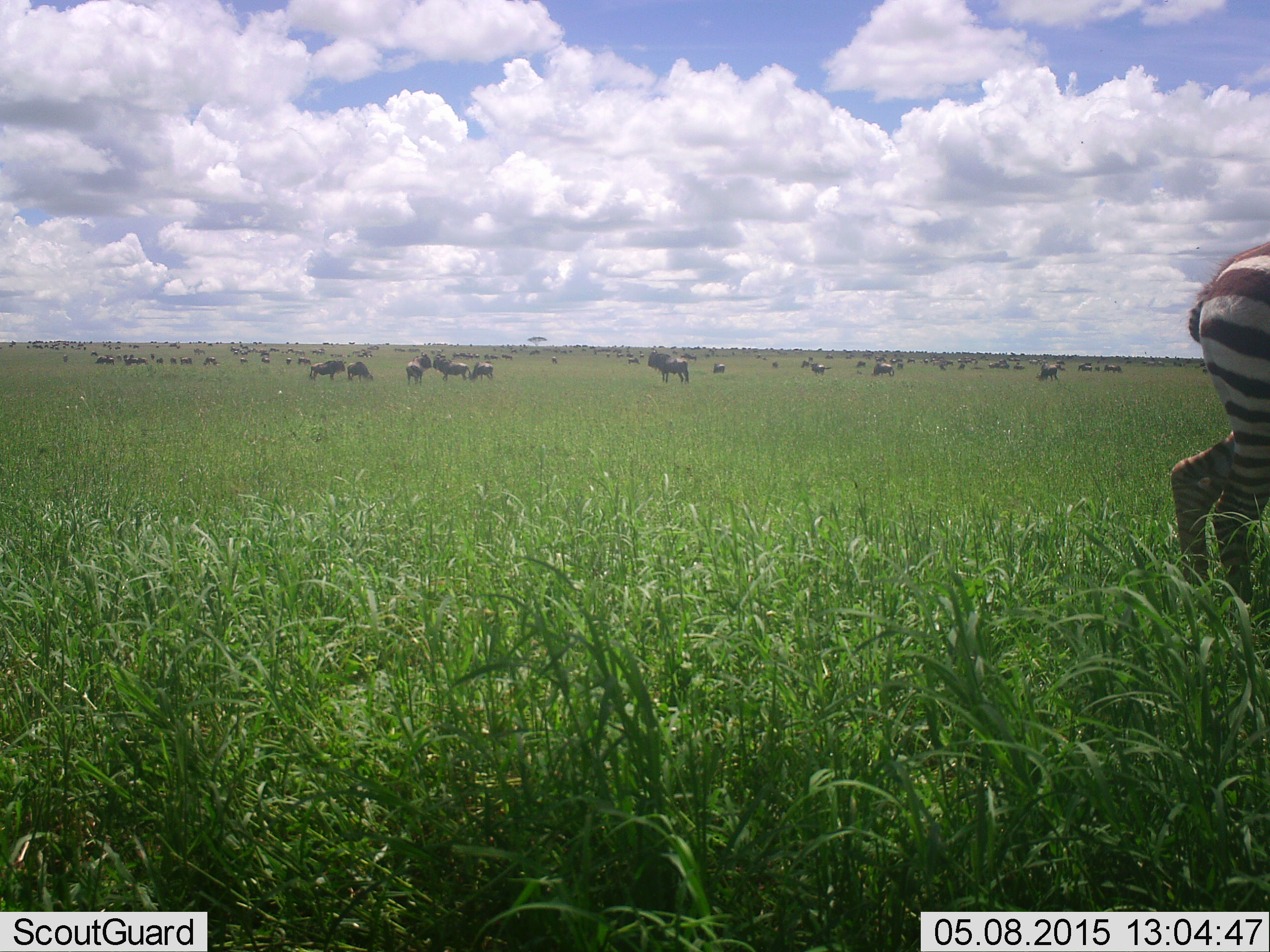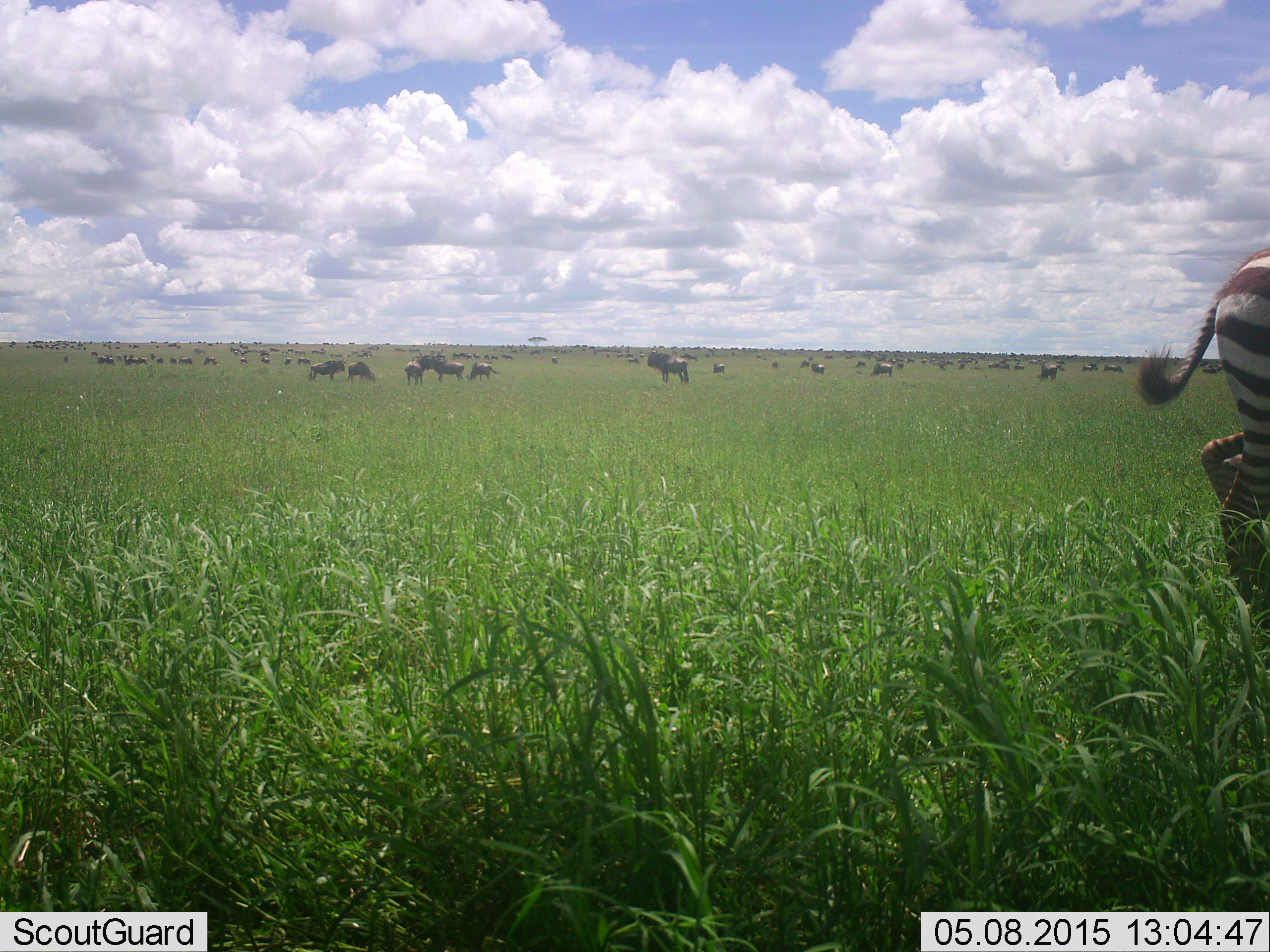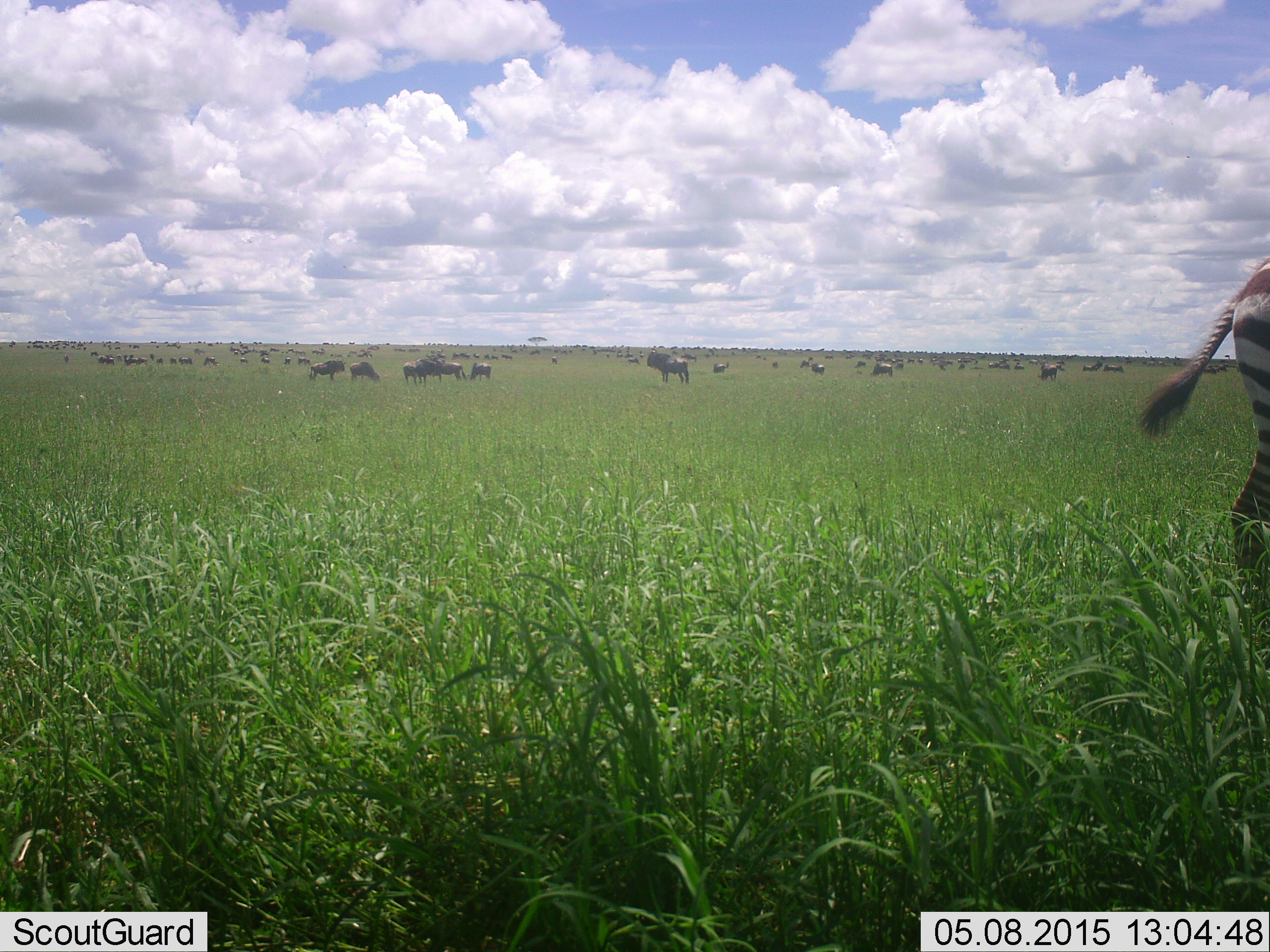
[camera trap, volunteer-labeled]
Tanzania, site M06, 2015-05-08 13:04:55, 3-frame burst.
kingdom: Animalia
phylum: Chordata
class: Mammalia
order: Artiodactyla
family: Bovidae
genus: Connochaetes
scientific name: Connochaetes taurinus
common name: blue wildebeest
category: wildebeest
Wildebeest (blue wildebeest) (Connochaetes taurinus), count 51+. Behavior (volunteer vote fractions): standing 70%, resting 20%, moving 50%, interacting 10%. Young present (vote fraction): 10%. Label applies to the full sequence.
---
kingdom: Animalia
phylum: Chordata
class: Mammalia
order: Perissodactyla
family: Equidae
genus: Equus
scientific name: Equus quagga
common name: plains zebra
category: zebra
Zebra (plains zebra) (Equus quagga), count 1. Behavior (volunteer vote fractions): standing 38%, resting 0%, moving 62%, interacting 0%. Young present (vote fraction): 0%. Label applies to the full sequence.